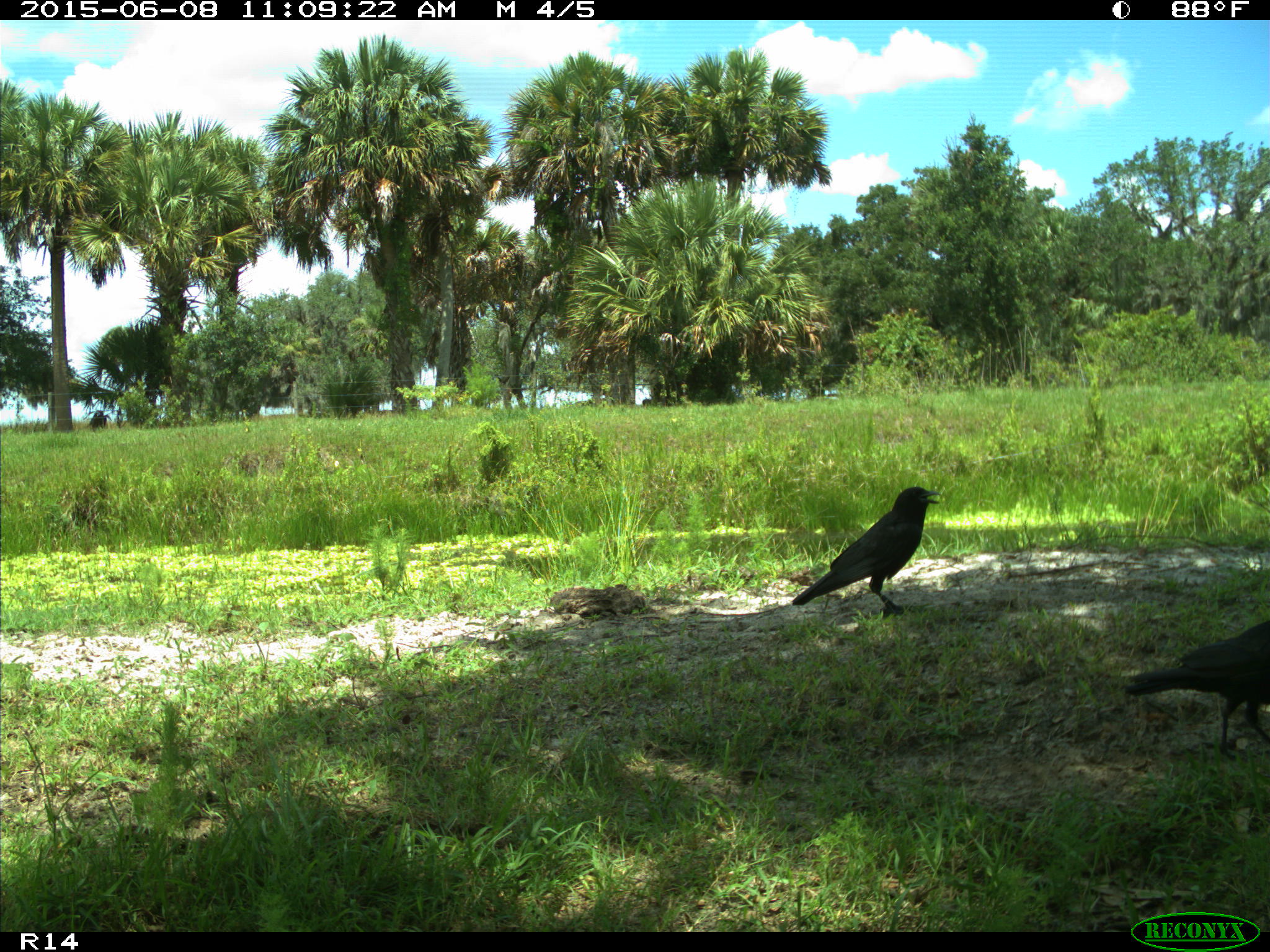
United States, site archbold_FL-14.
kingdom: Animalia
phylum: Chordata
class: Aves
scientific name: Aves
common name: birds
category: unidentified bird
Unidentified bird (birds) (Aves).